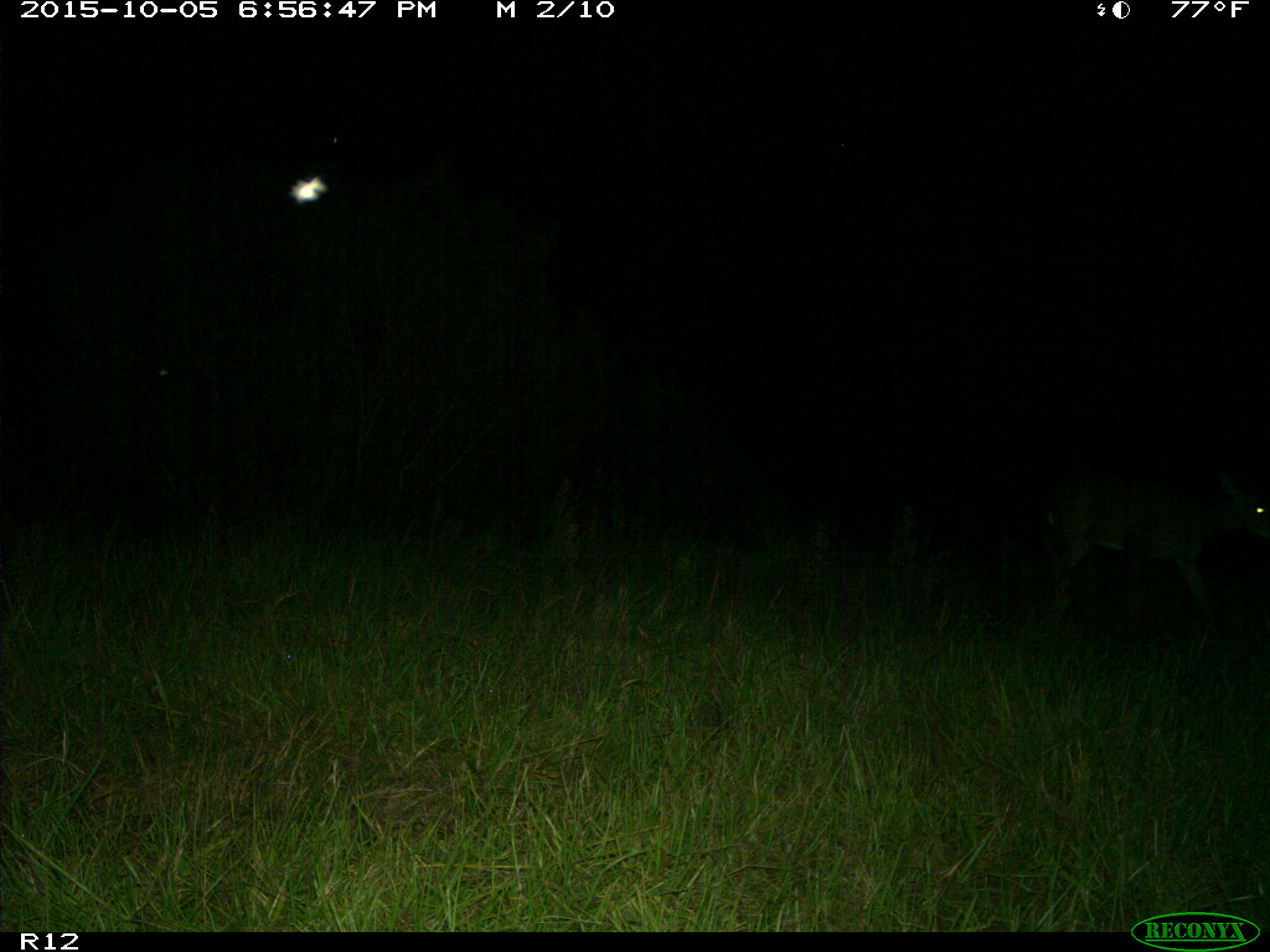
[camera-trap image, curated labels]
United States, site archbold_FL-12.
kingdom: Animalia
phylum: Chordata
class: Mammalia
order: Artiodactyla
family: Cervidae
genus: Odocoileus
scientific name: Odocoileus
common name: deer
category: unidentified deer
Unidentified deer (deer) (Odocoileus).